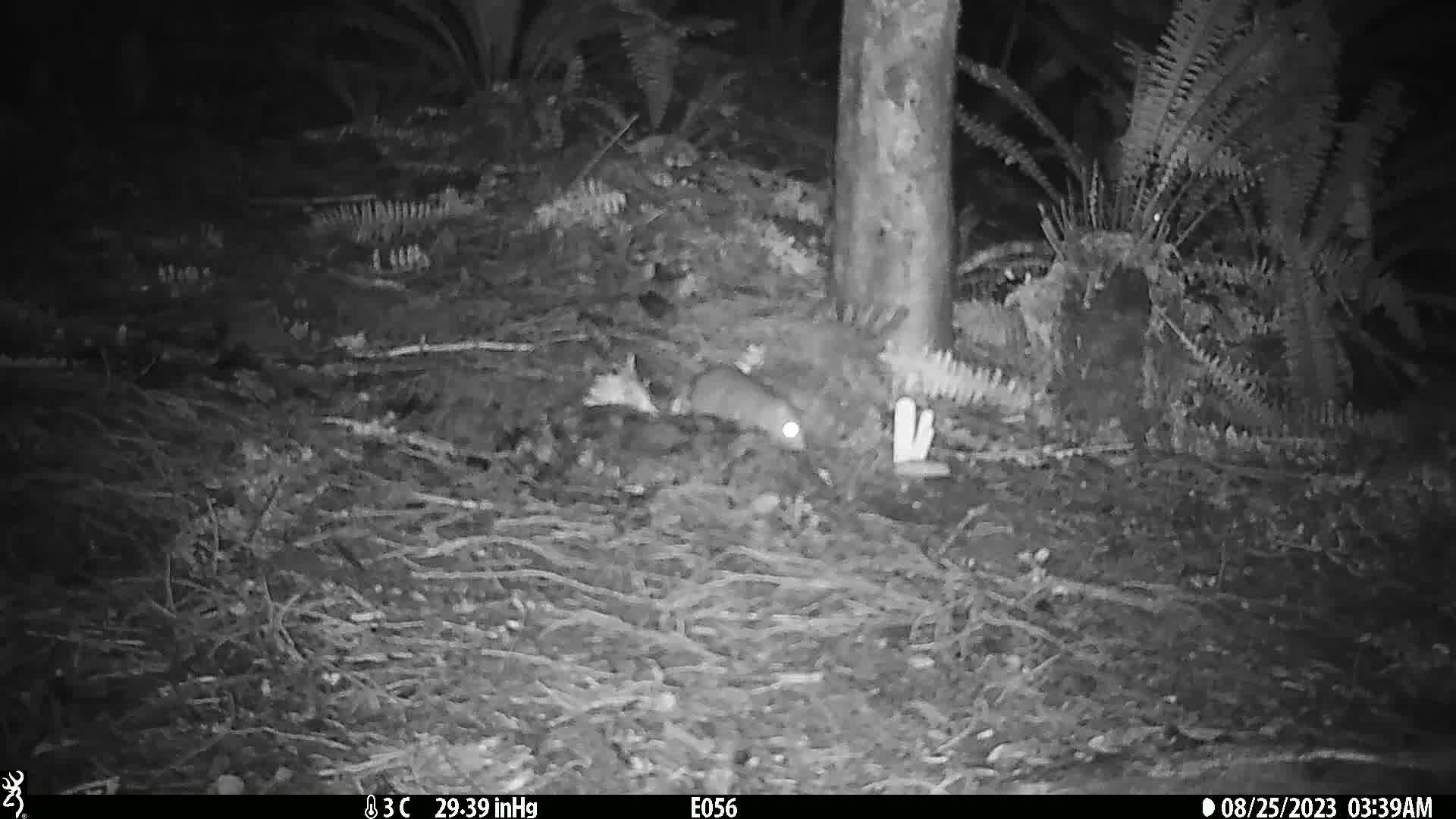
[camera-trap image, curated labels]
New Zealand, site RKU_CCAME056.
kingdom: Animalia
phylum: Chordata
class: Mammalia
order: Rodentia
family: Muridae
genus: Rattus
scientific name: Rattus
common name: rat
Rat (Rattus).